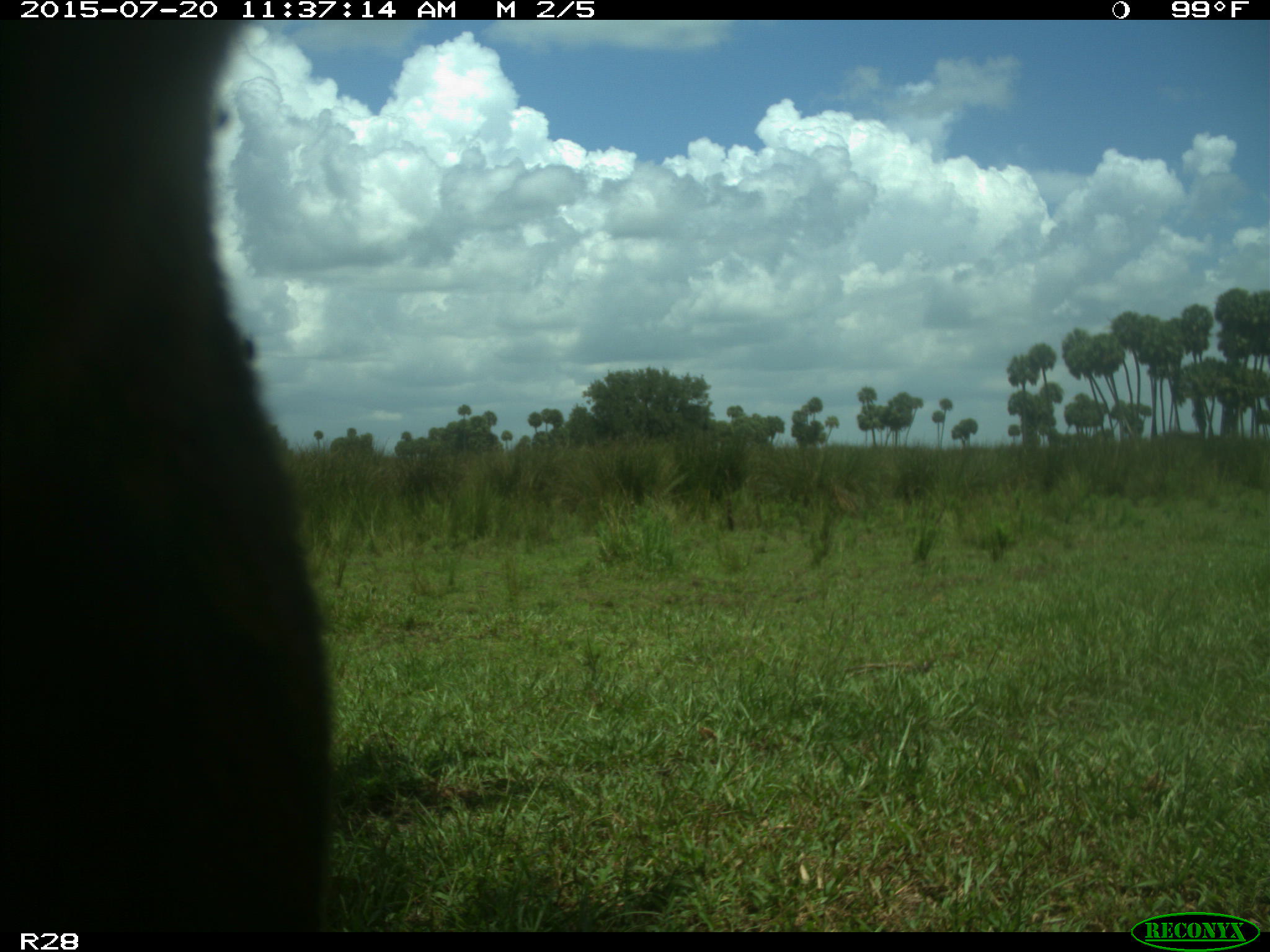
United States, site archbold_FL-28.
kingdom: Animalia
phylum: Chordata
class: Mammalia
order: Artiodactyla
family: Bovidae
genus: Bos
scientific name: Bos taurus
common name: domestic cow